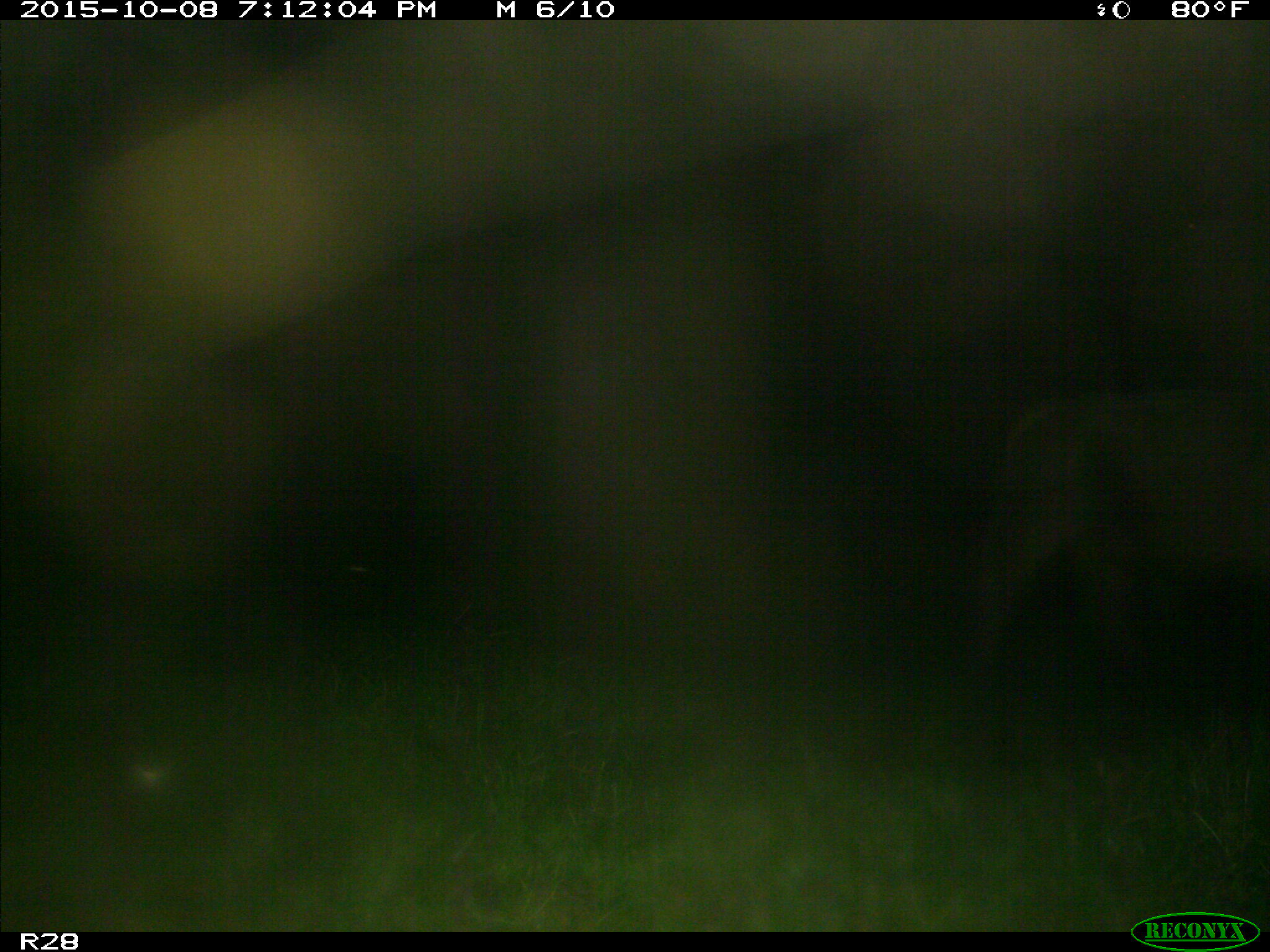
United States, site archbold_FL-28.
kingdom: Animalia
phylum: Chordata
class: Mammalia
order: Artiodactyla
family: Bovidae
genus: Bos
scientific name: Bos taurus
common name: domestic cow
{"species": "Bos taurus (domestic cow)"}